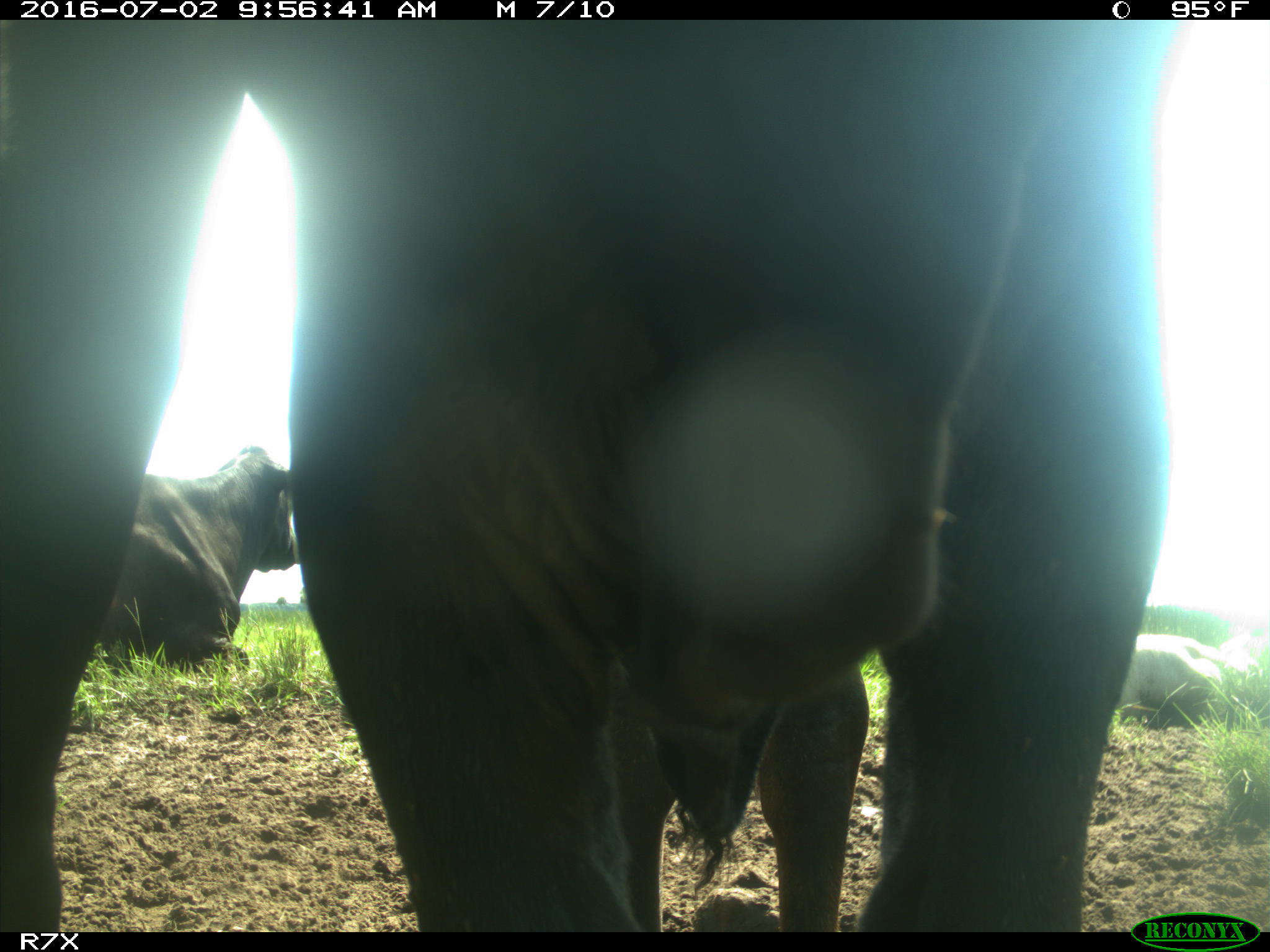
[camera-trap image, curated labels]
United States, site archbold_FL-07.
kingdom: Animalia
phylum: Chordata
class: Mammalia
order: Artiodactyla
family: Bovidae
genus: Bos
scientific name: Bos taurus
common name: domestic cow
Bos taurus (domestic cow).